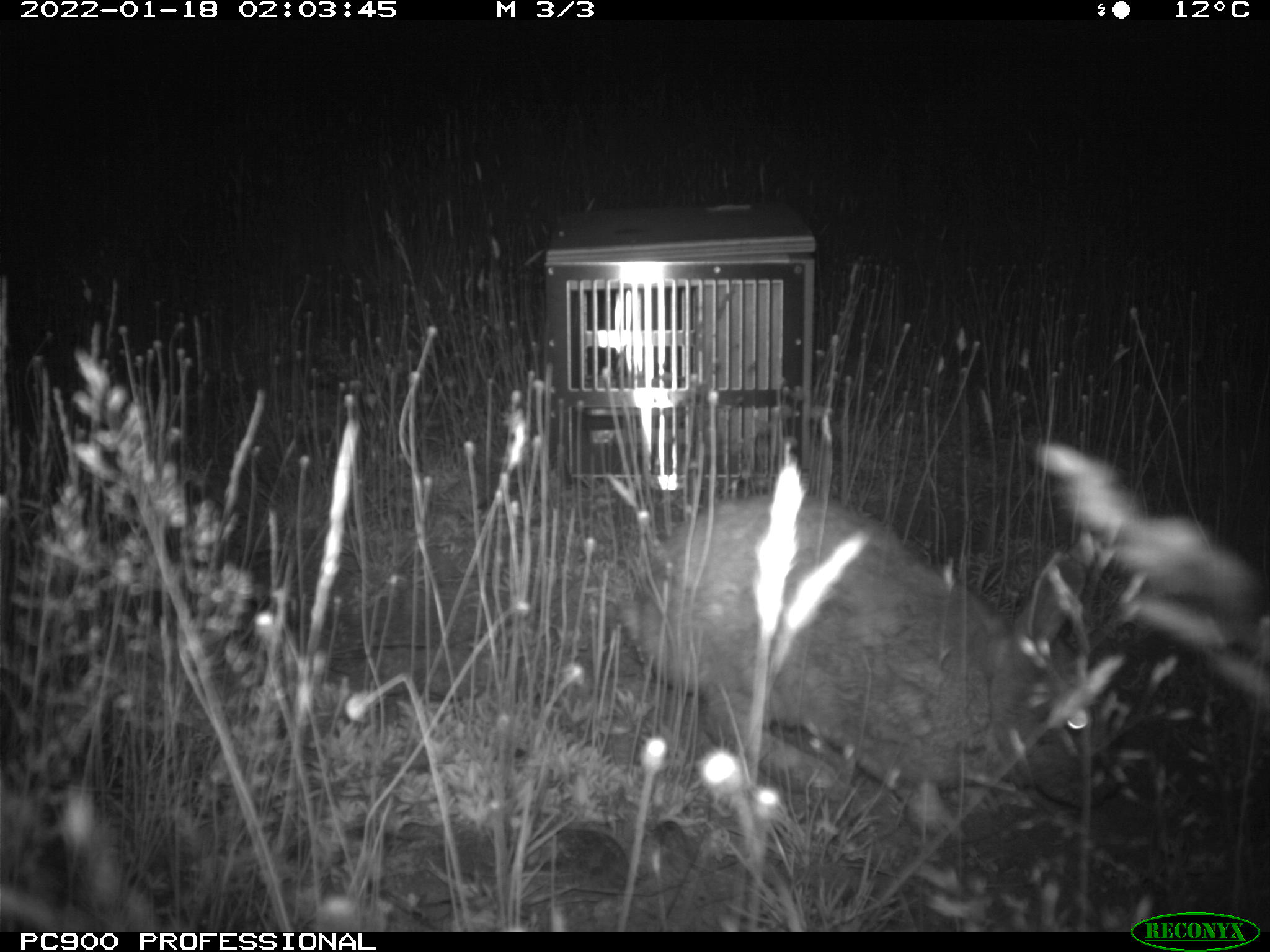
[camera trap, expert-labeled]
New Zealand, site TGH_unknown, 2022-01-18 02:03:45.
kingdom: Animalia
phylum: Chordata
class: Mammalia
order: Lagomorpha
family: Leporidae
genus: Oryctolagus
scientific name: Oryctolagus cuniculus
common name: european rabbit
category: rabbit